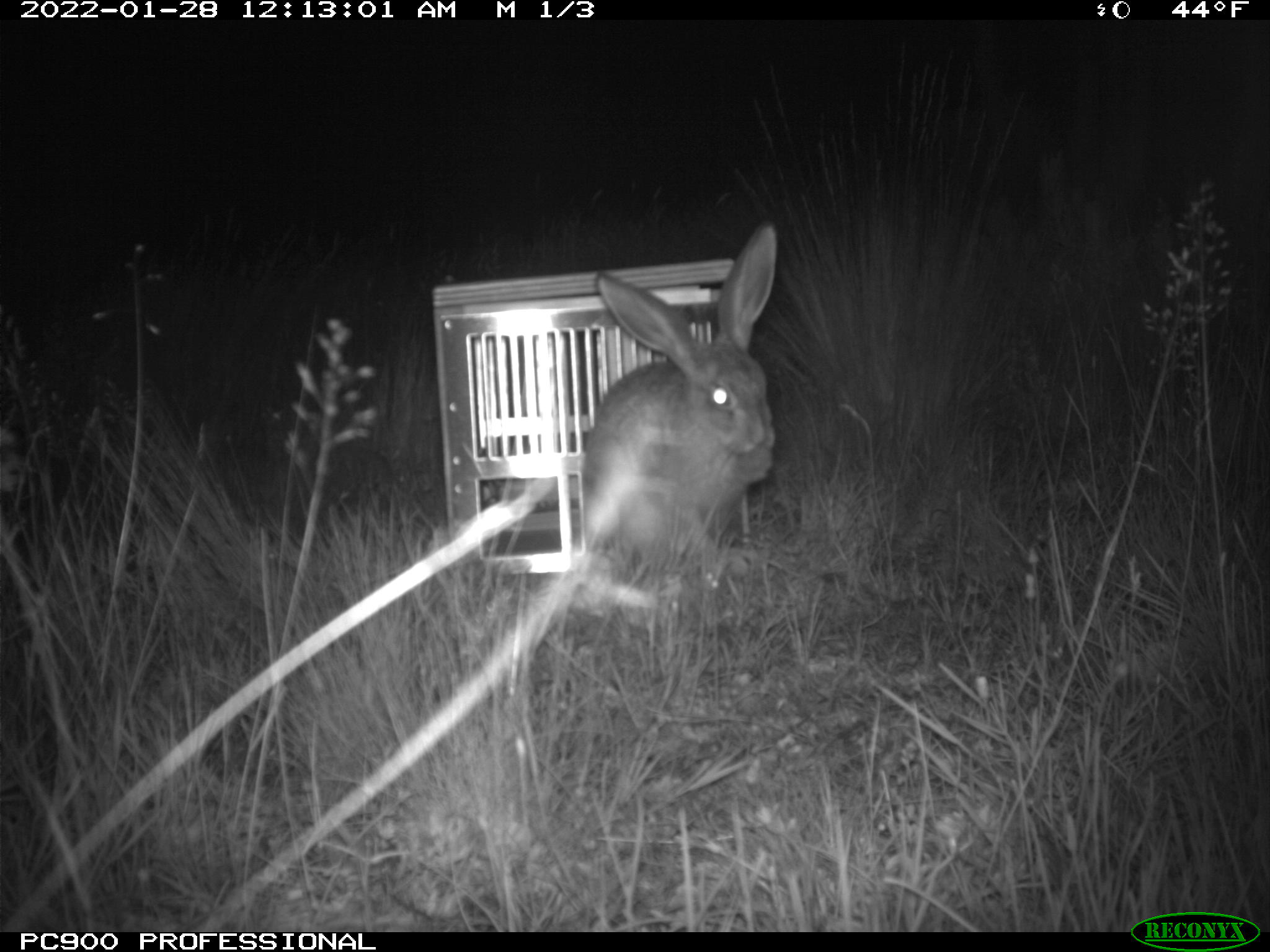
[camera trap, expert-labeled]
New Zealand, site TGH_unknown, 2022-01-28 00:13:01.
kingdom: Animalia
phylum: Chordata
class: Mammalia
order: Lagomorpha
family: Leporidae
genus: Lepus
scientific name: Lepus europaeus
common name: brown hare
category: hare